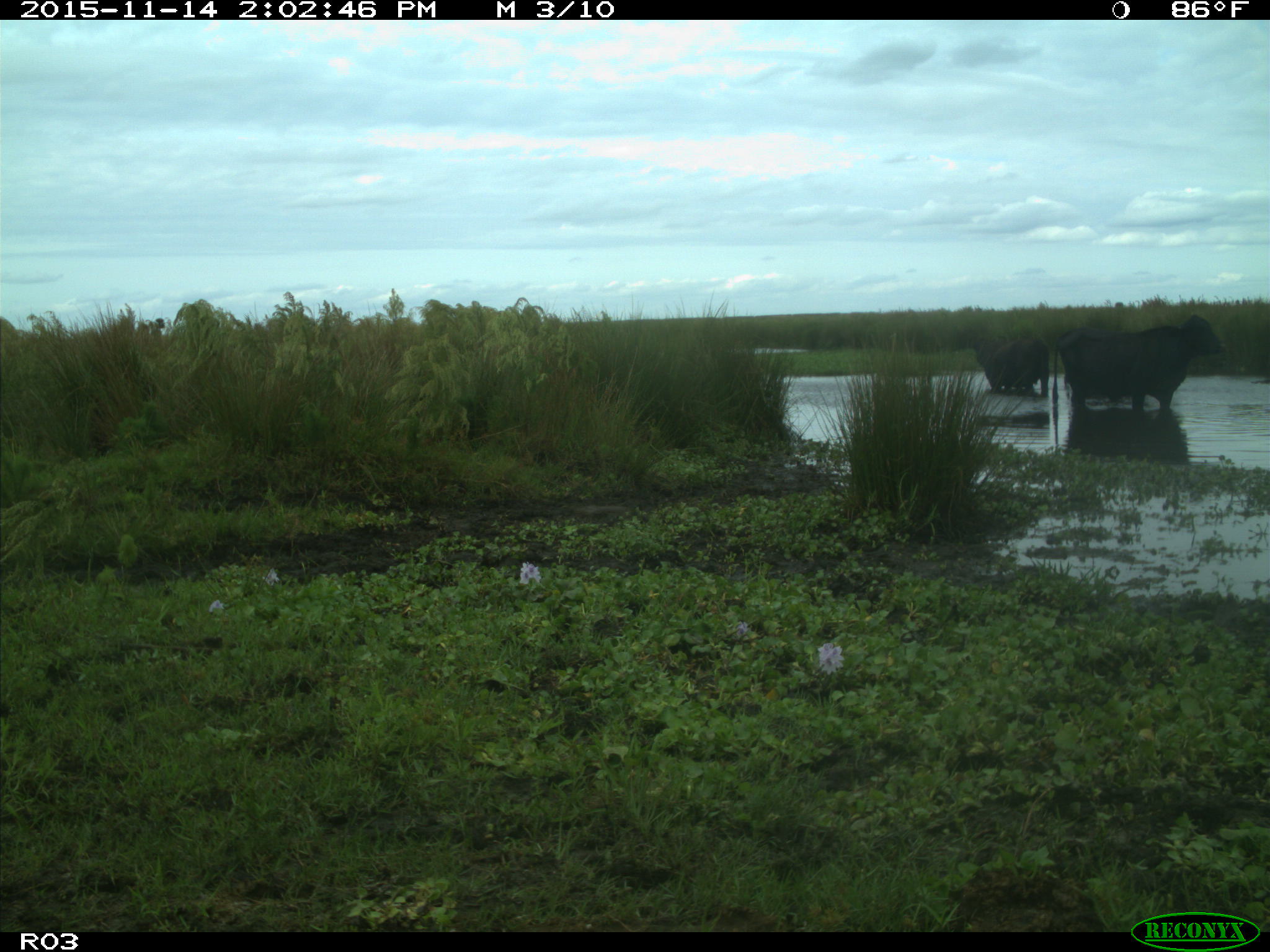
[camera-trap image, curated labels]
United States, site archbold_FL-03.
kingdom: Animalia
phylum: Chordata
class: Mammalia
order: Artiodactyla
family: Bovidae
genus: Bos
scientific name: Bos taurus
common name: domestic cow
Bos taurus (domestic cow).